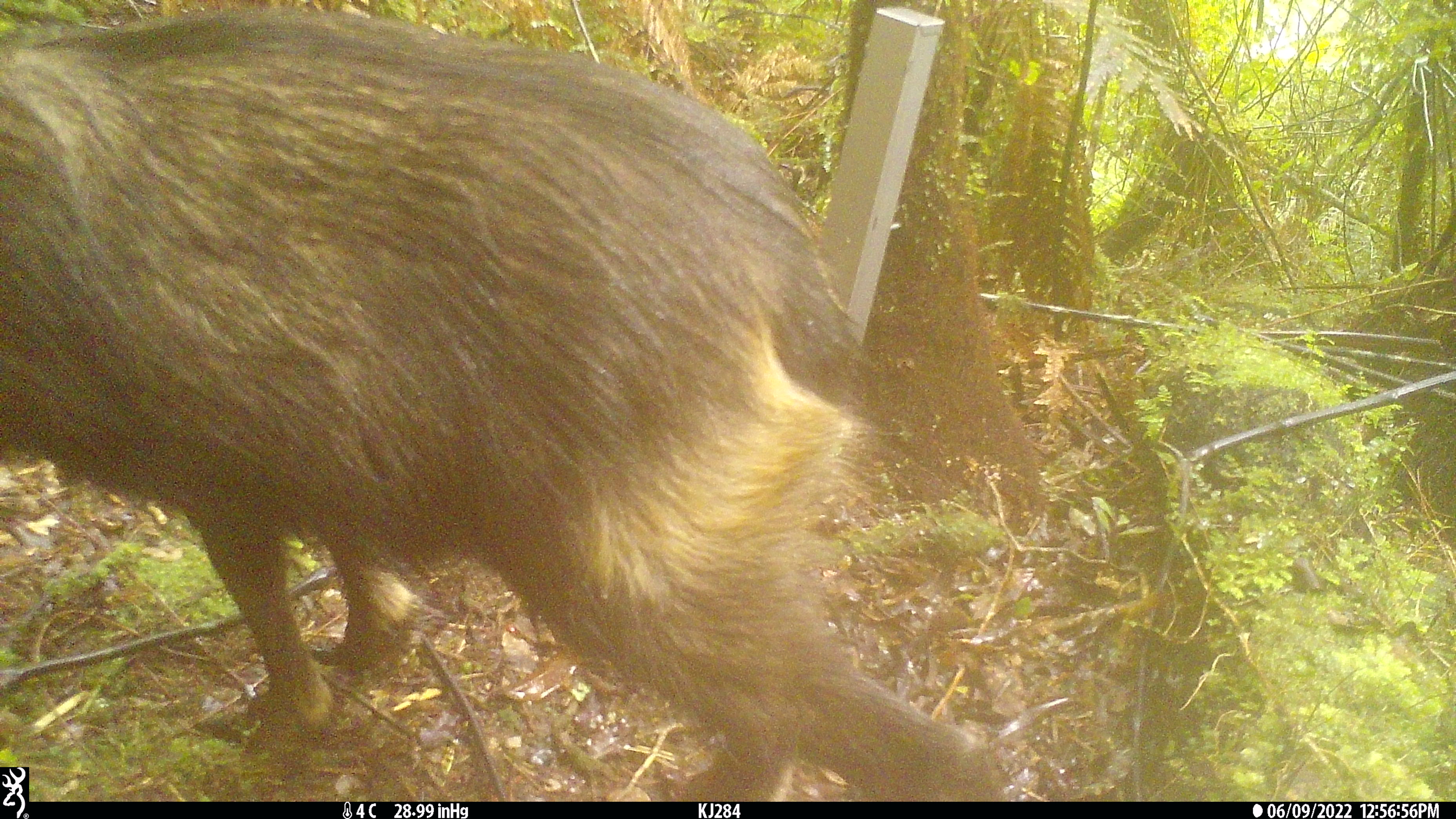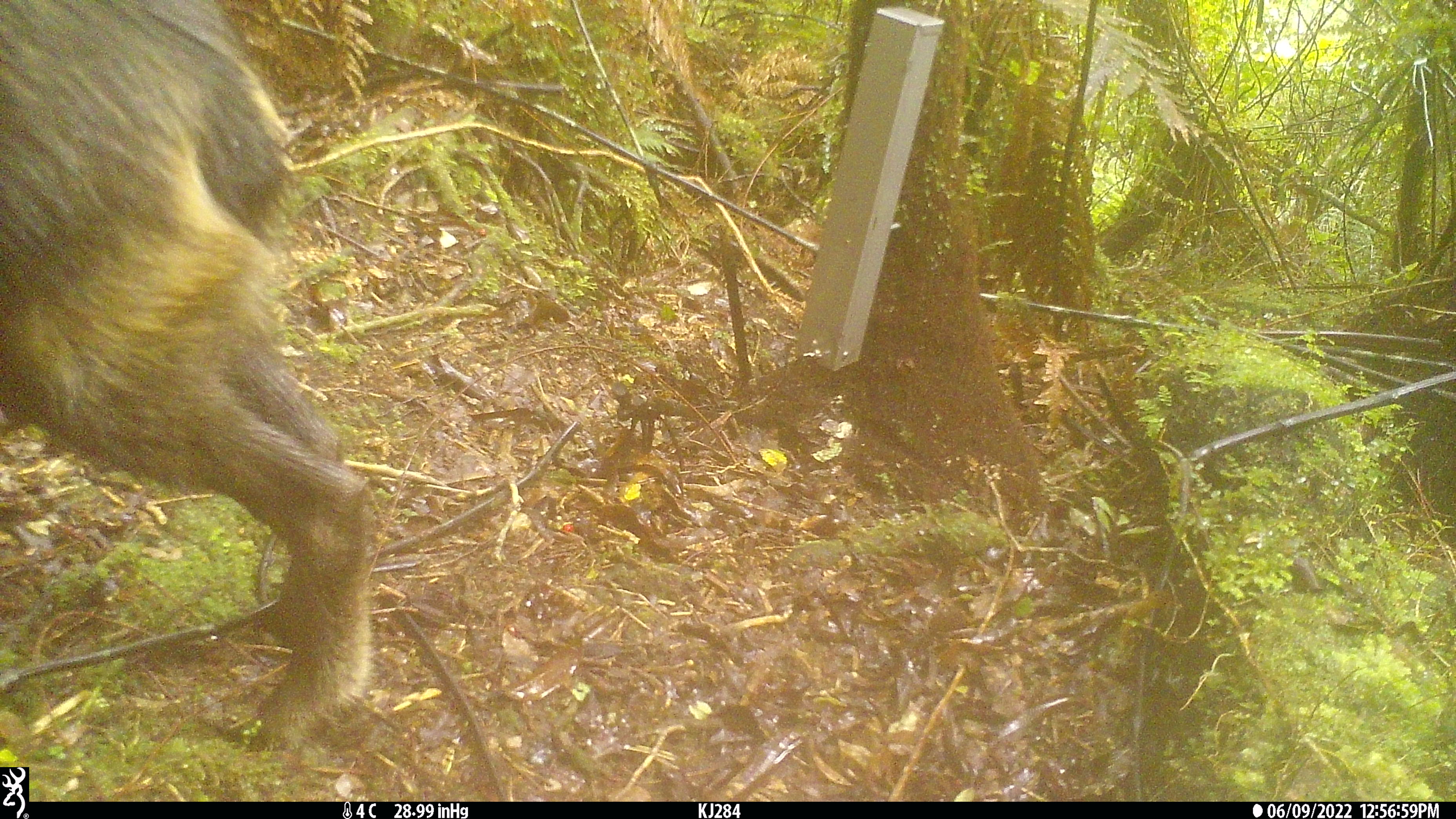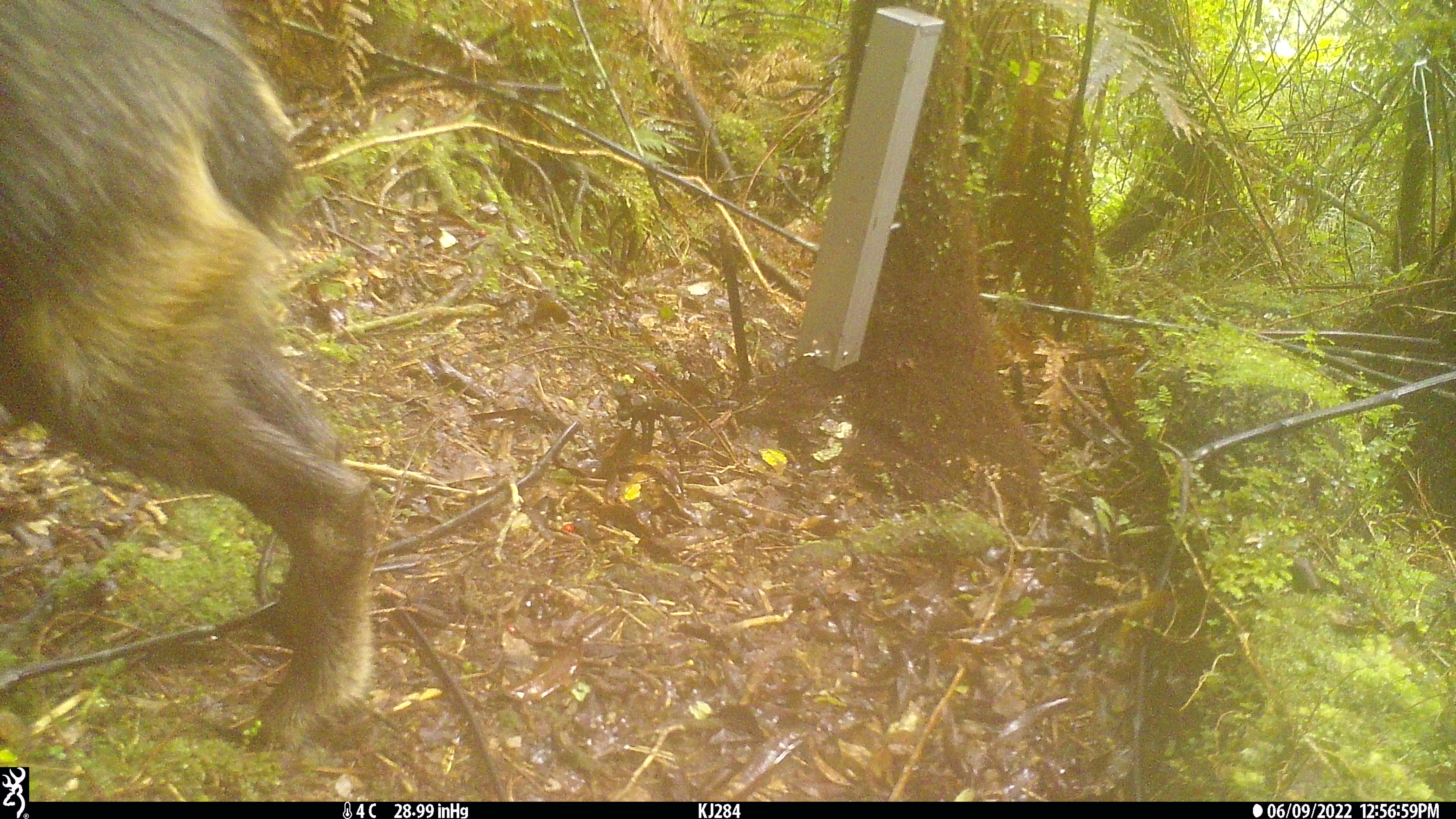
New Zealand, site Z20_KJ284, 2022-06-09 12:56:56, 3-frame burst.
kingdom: Animalia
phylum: Chordata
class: Mammalia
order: Artiodactyla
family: Bovidae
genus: Rupicapra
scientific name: Rupicapra rupicapra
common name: alpine chamois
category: chamois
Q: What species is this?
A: Chamois (alpine chamois) (Rupicapra rupicapra).